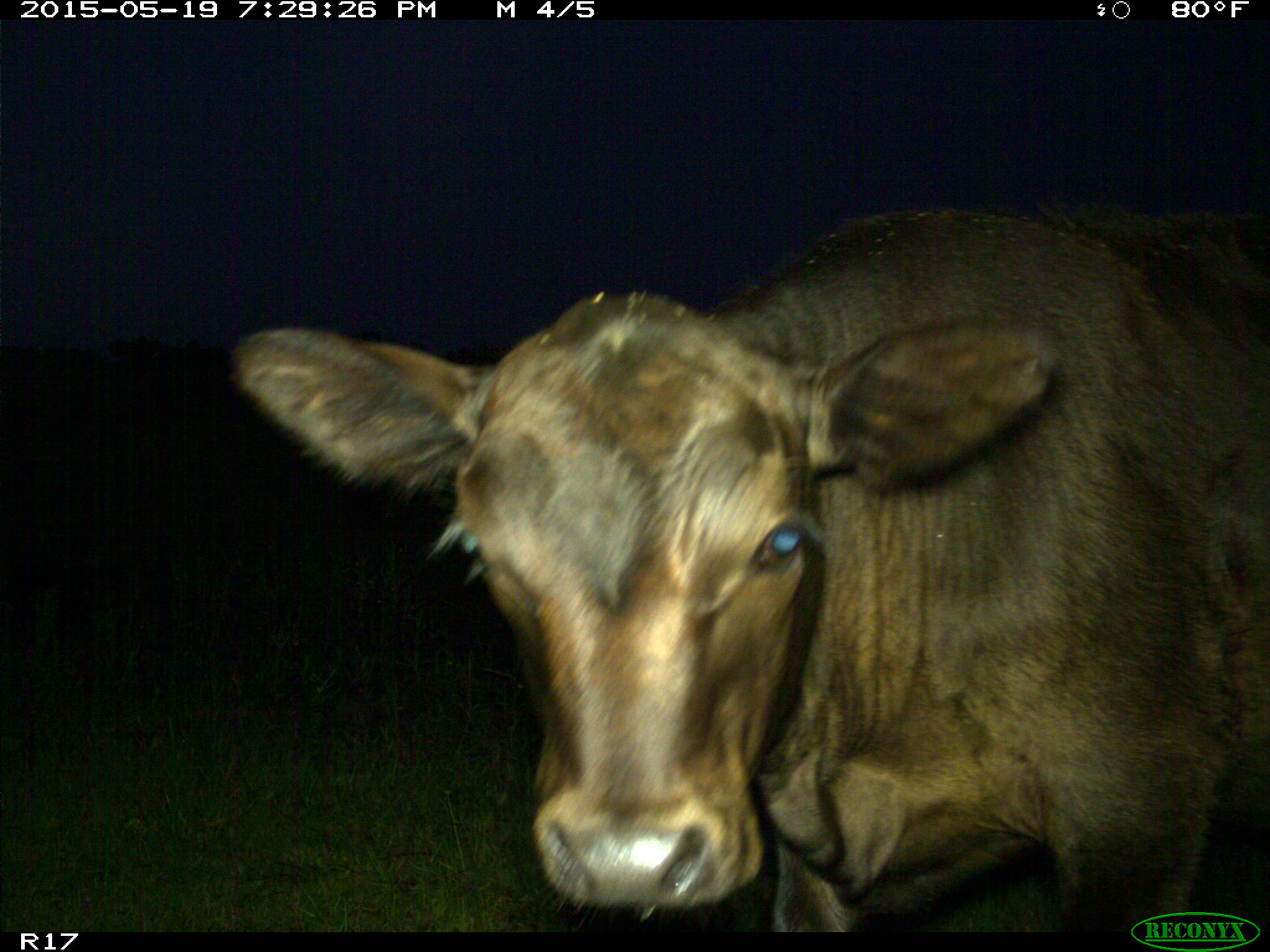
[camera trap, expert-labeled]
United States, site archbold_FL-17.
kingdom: Animalia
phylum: Chordata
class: Mammalia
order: Artiodactyla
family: Bovidae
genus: Bos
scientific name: Bos taurus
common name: domestic cow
Bos taurus (domestic cow).